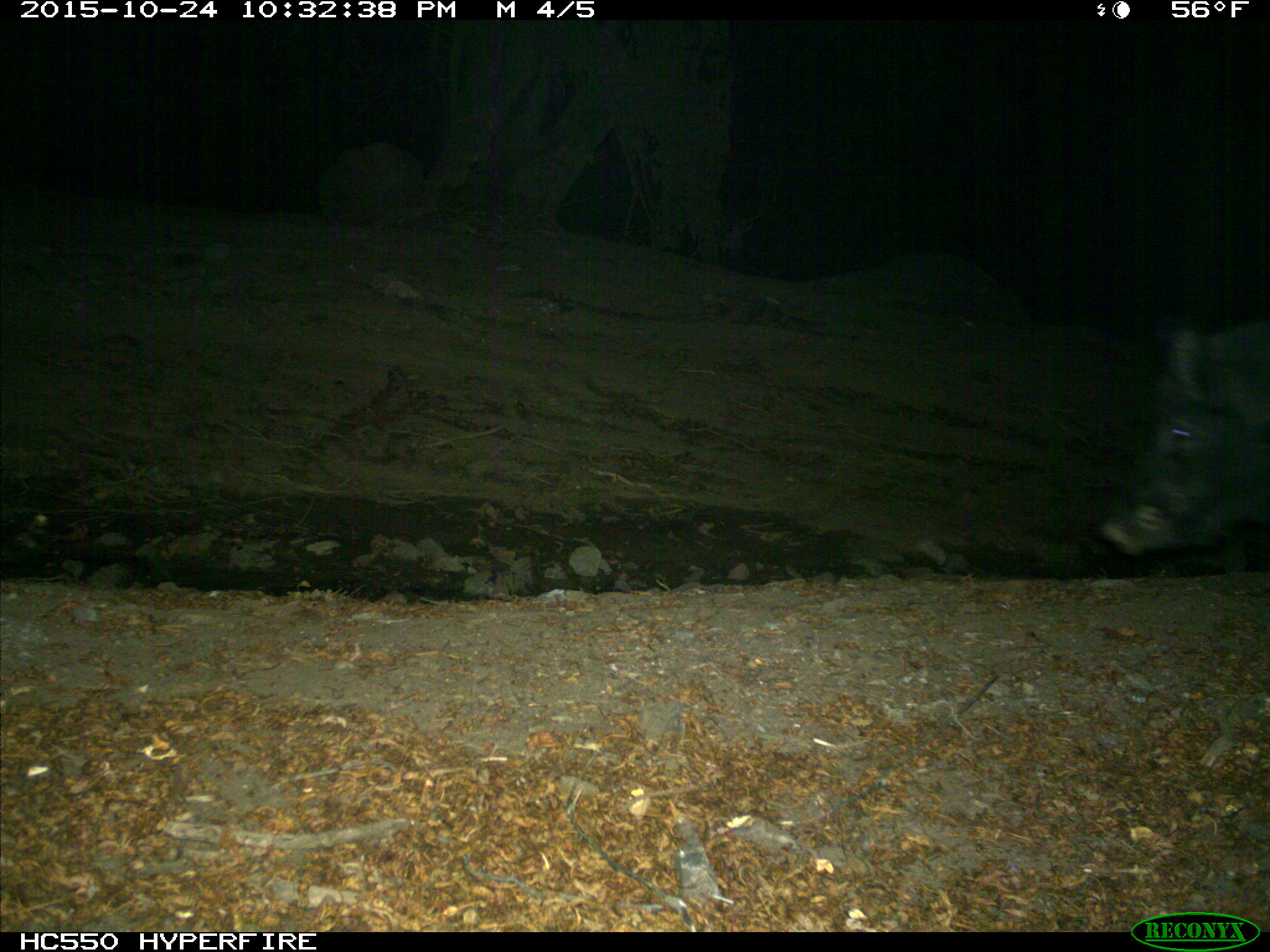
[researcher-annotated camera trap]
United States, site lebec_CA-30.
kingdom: Animalia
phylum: Chordata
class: Mammalia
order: Artiodactyla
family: Suidae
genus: Sus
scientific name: Sus scrofa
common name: wild boar